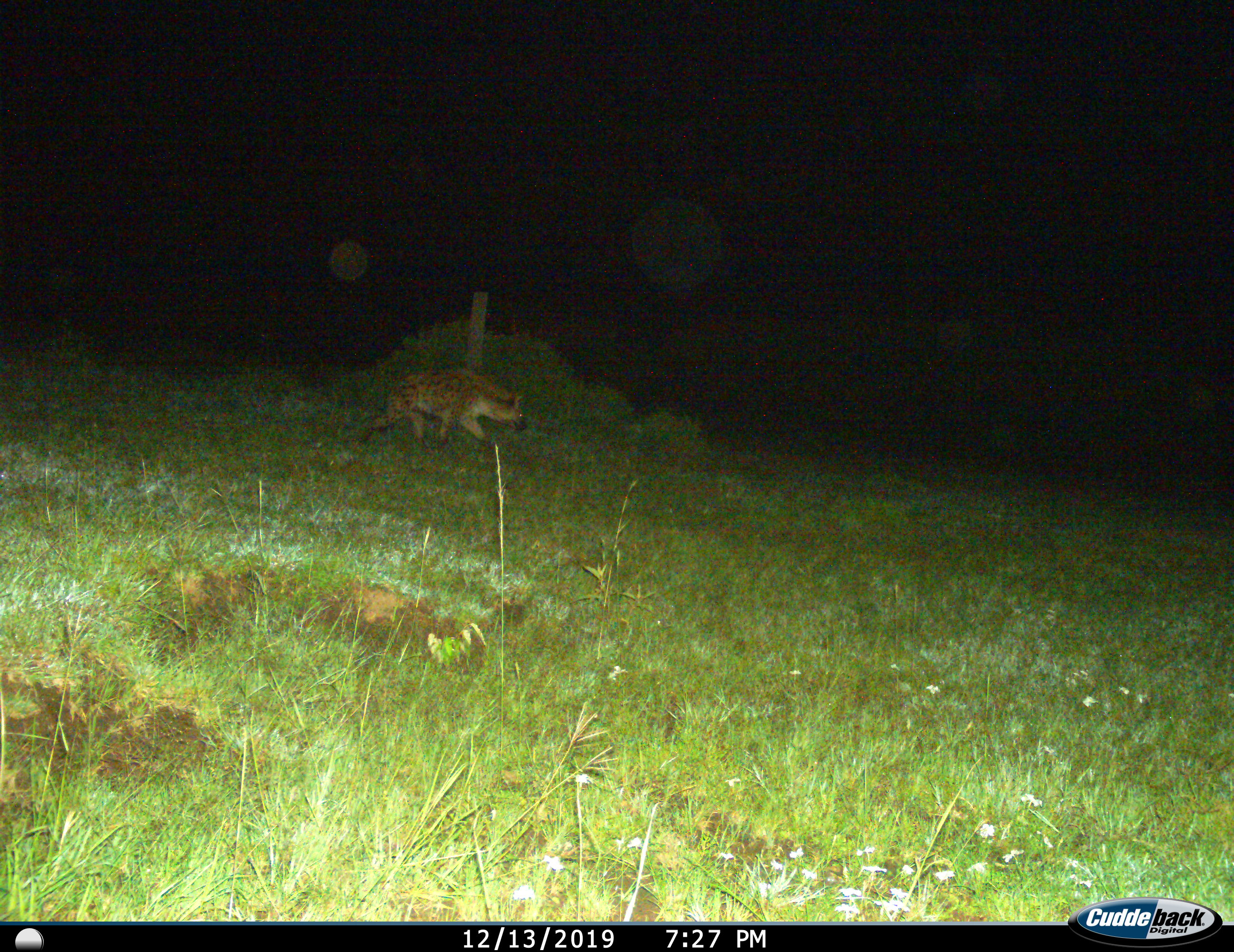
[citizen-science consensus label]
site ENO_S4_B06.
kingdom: Animalia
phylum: Chordata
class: Mammalia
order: Carnivora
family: Hyaenidae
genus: Crocuta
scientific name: Crocuta crocuta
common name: spotted hyena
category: hyenaspotted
Hyenaspotted (spotted hyena) (Crocuta crocuta), count 1. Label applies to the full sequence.